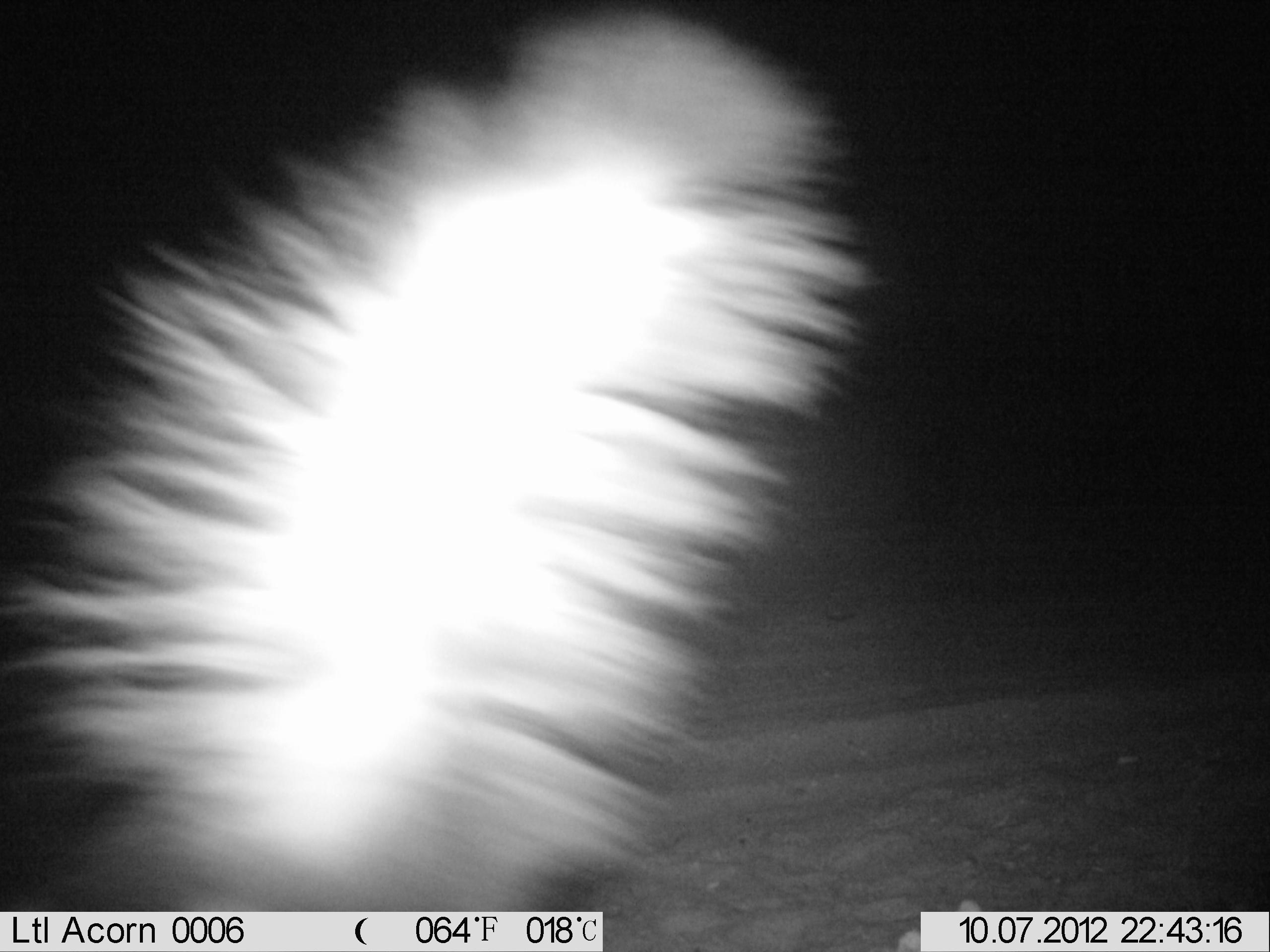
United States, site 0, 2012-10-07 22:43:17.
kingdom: Animalia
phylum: Chordata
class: Mammalia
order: Carnivora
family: Mephitidae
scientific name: Mephitidae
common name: skunk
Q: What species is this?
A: Skunk (Mephitidae).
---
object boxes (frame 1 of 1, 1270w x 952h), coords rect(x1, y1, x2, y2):
skunk: rect(38, 11, 873, 922)